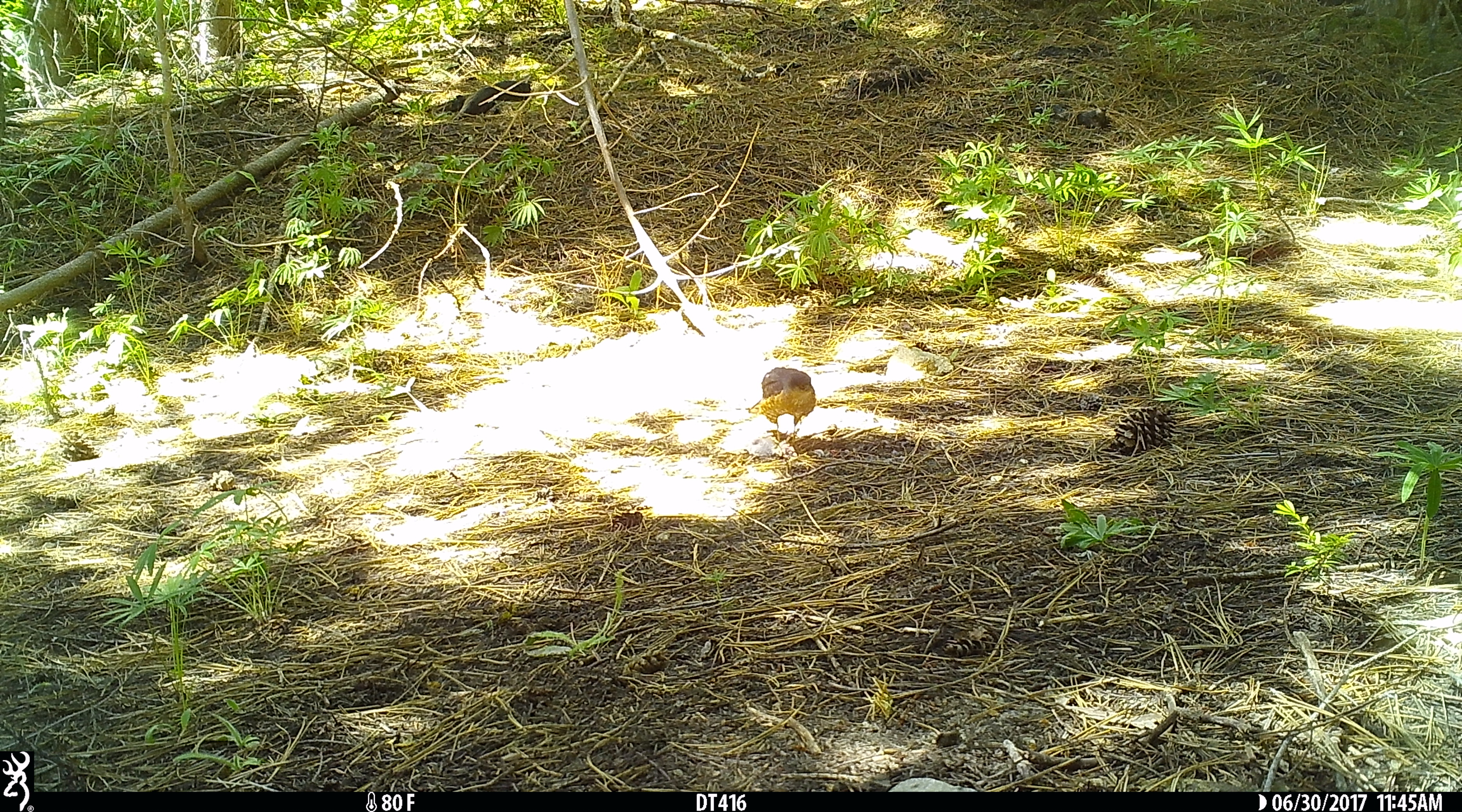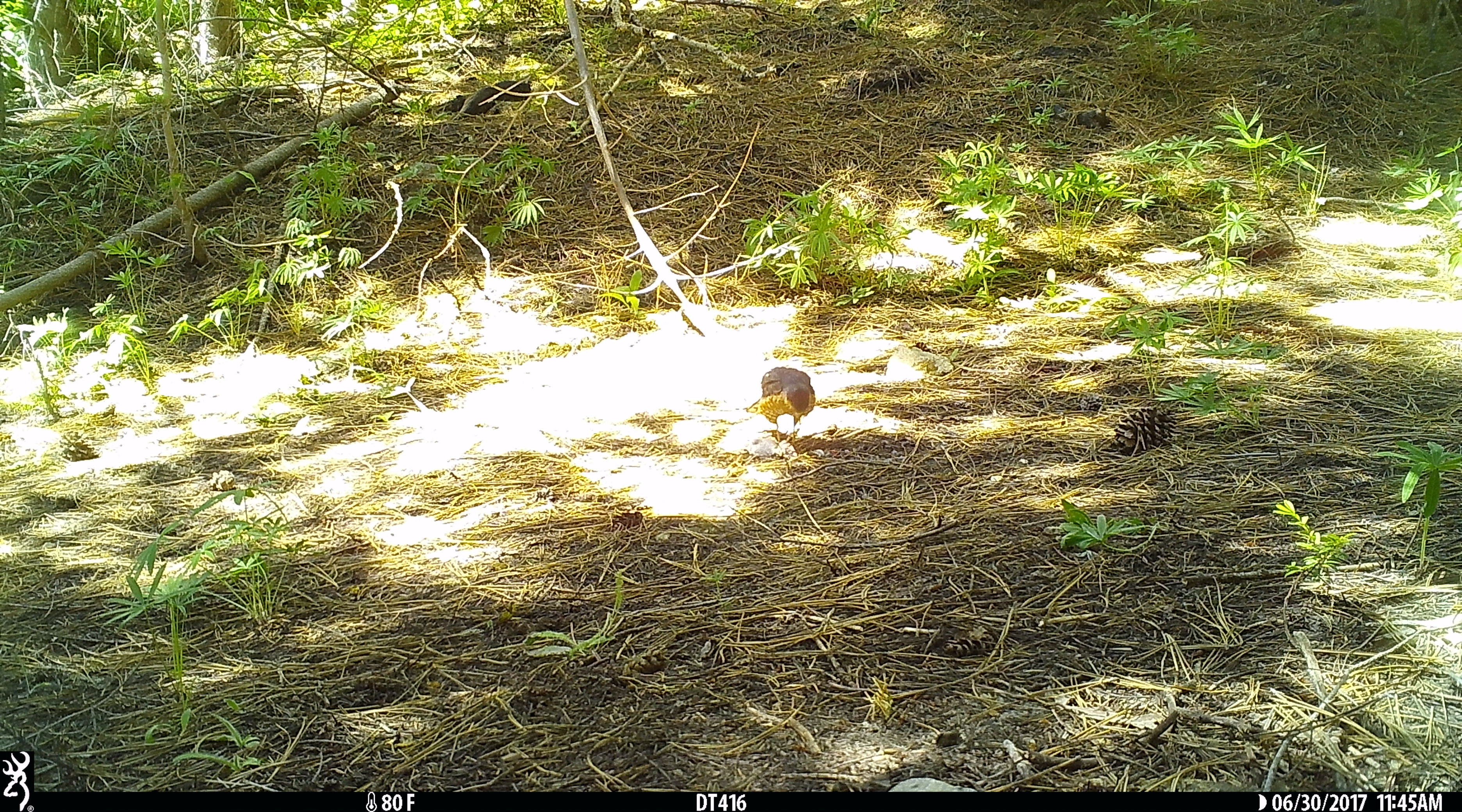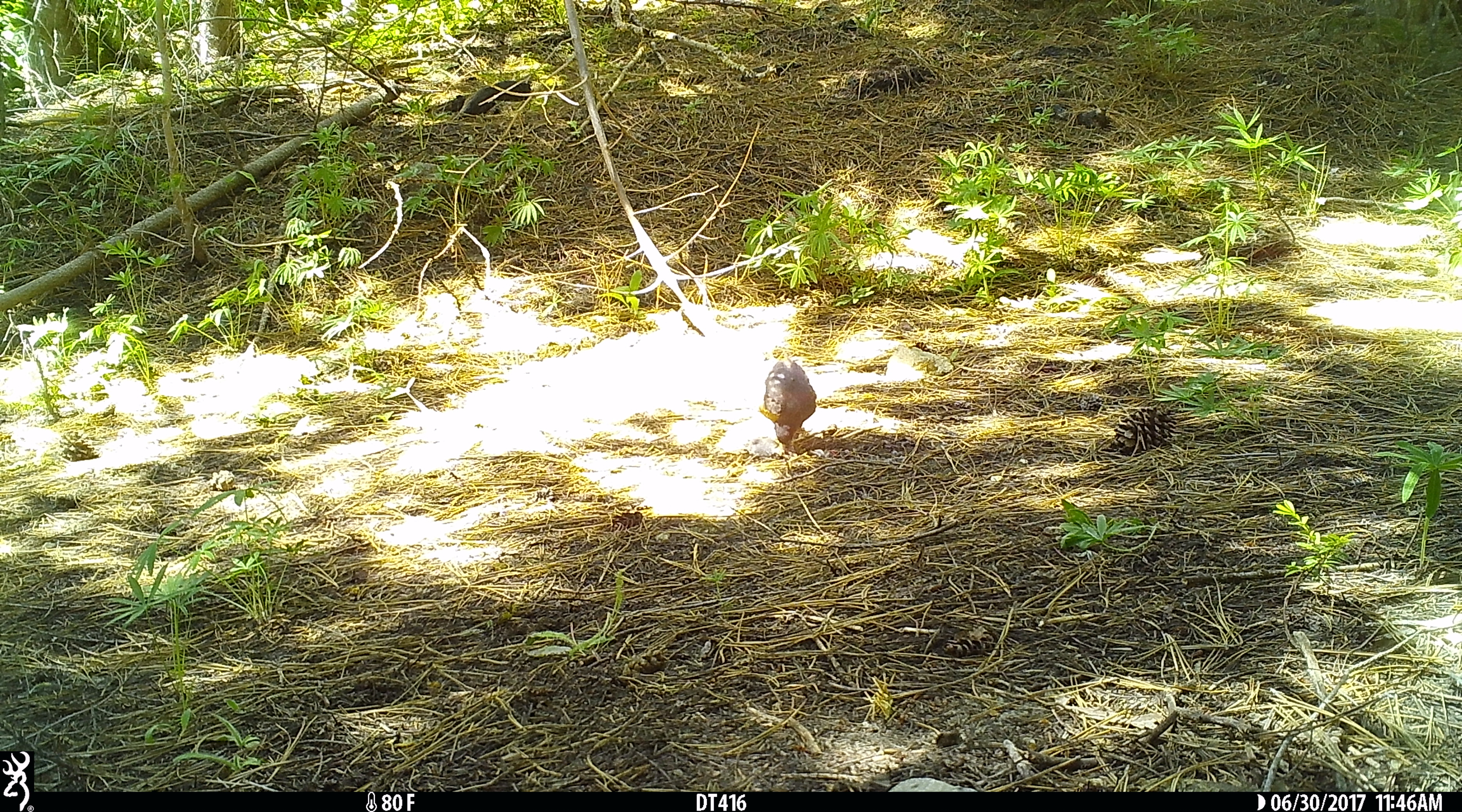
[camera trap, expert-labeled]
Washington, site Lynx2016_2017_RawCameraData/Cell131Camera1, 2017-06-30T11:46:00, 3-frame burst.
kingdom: Animalia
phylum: Chordata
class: Aves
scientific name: Aves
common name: birds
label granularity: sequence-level